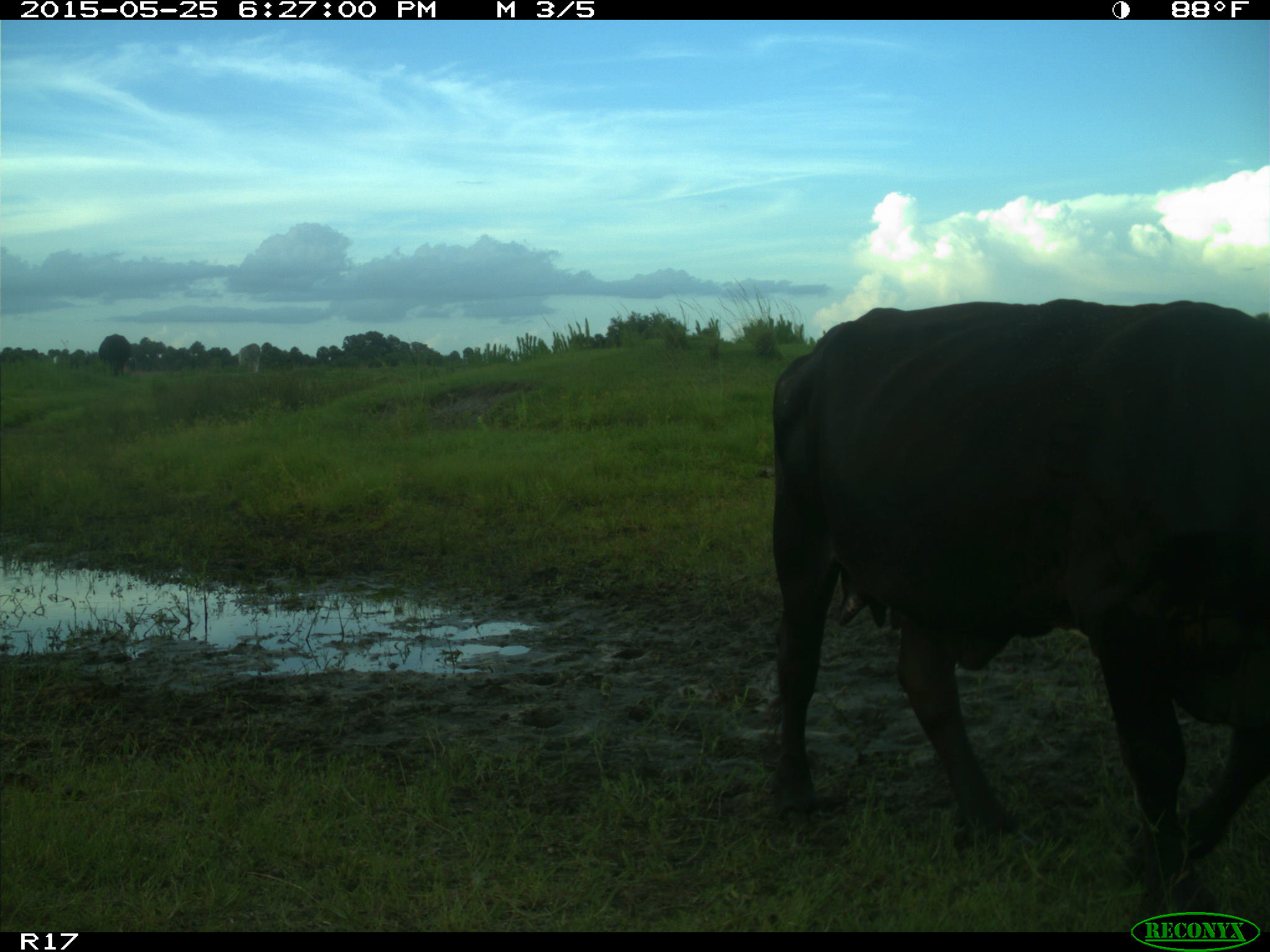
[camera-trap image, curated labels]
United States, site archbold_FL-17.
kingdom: Animalia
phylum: Chordata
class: Mammalia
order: Artiodactyla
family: Bovidae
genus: Bos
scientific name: Bos taurus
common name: domestic cow